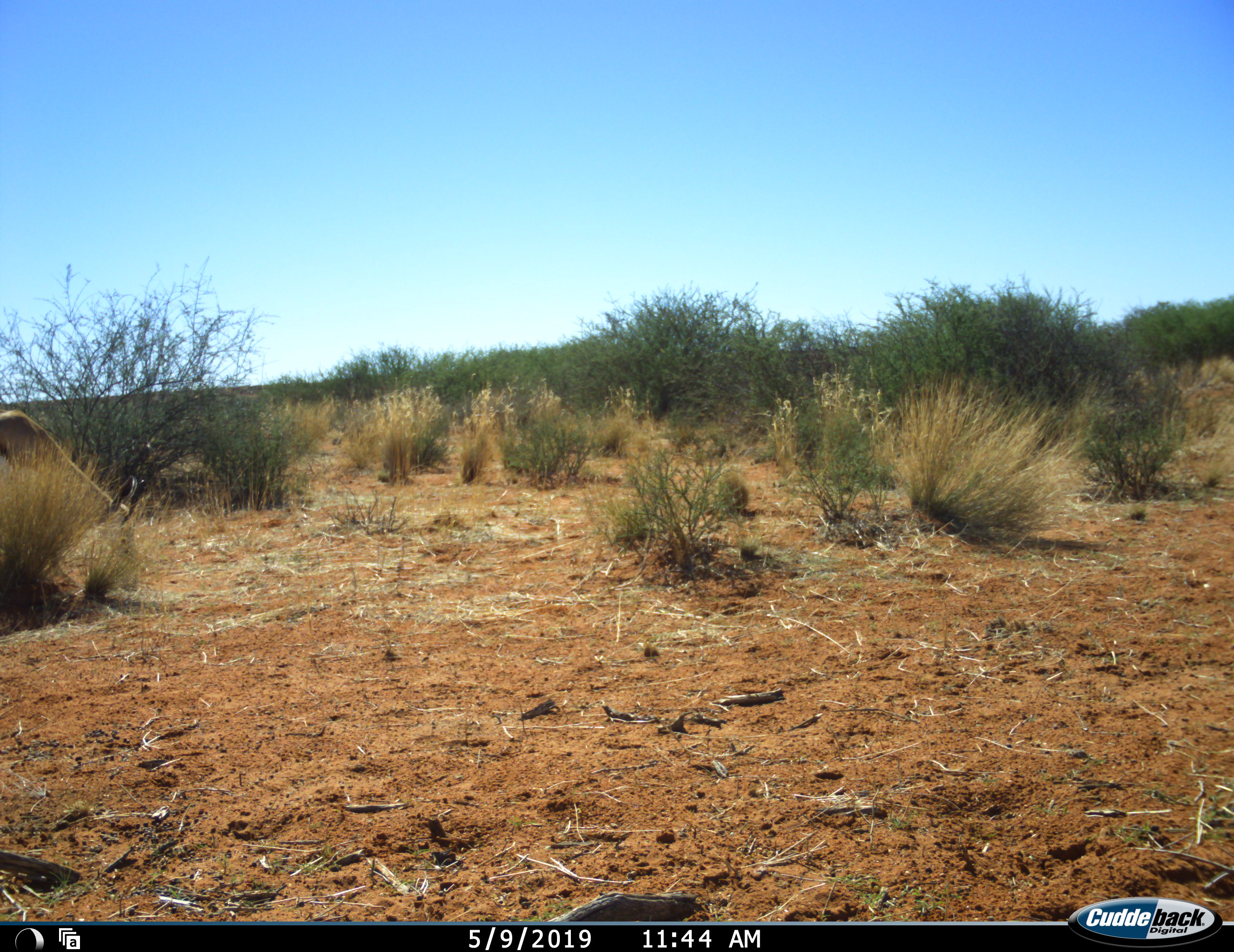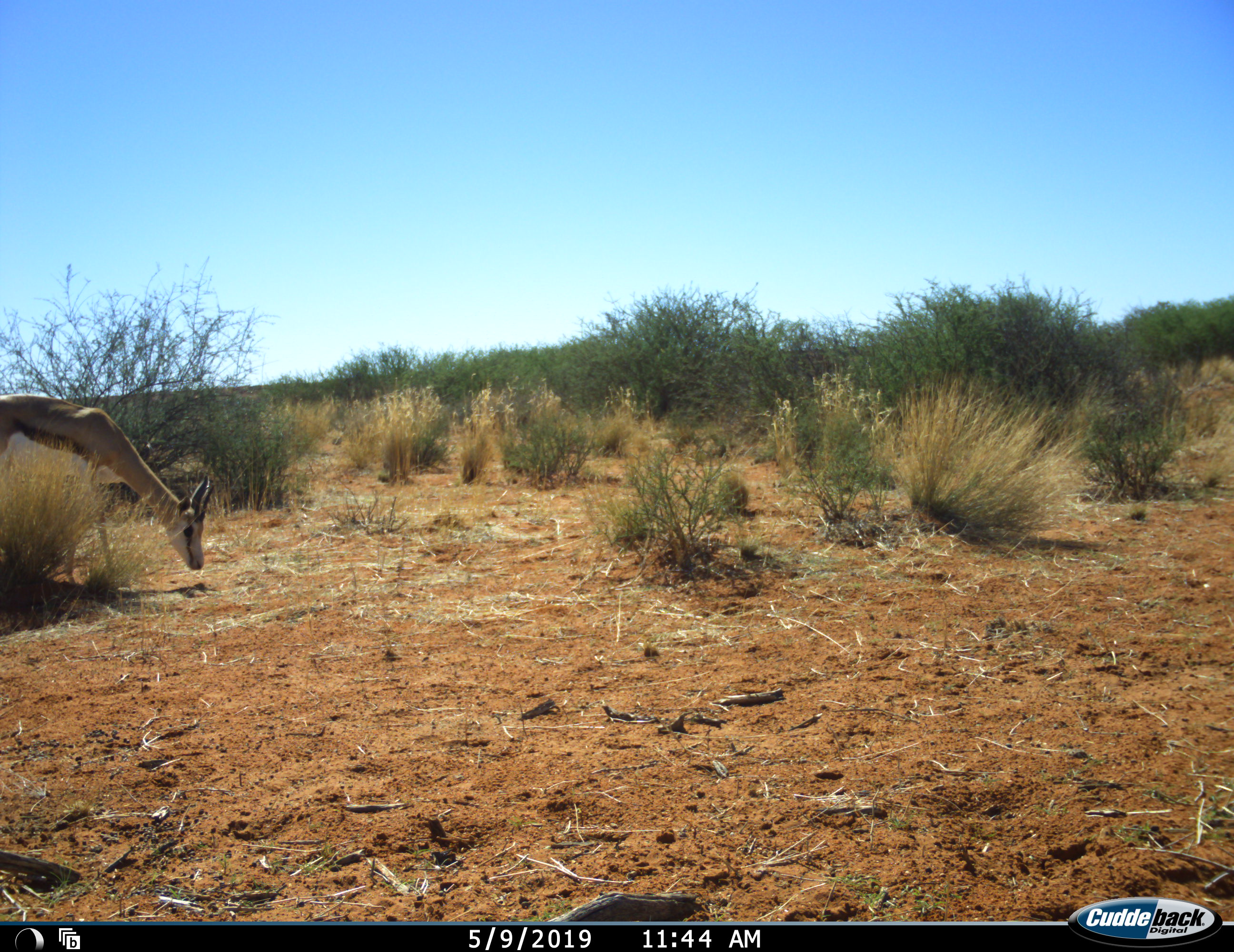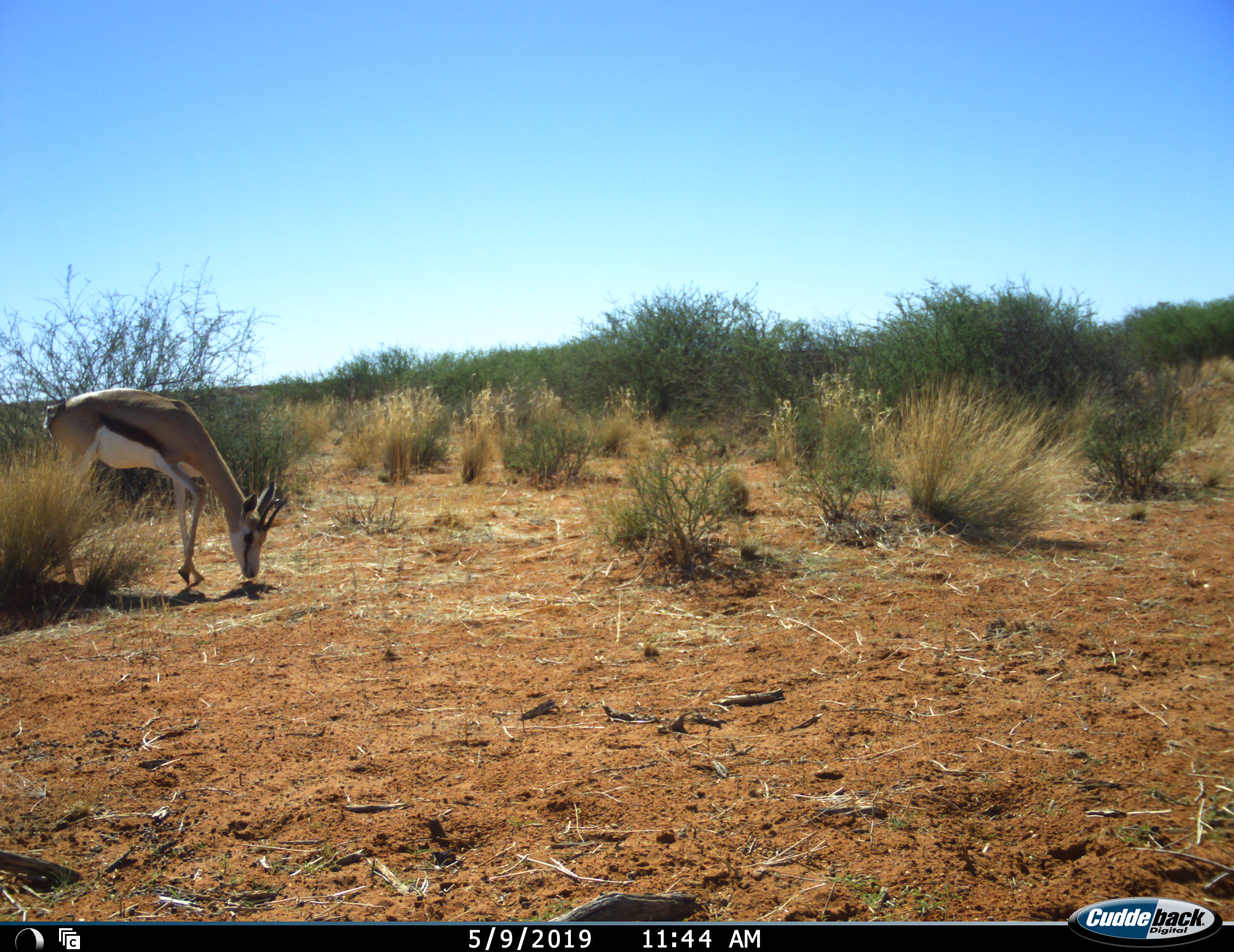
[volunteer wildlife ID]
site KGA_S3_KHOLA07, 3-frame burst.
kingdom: Animalia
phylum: Chordata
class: Mammalia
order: Artiodactyla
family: Bovidae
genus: Antidorcas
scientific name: Antidorcas marsupialis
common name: springbok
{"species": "springbok (Antidorcas marsupialis)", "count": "1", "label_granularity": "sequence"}